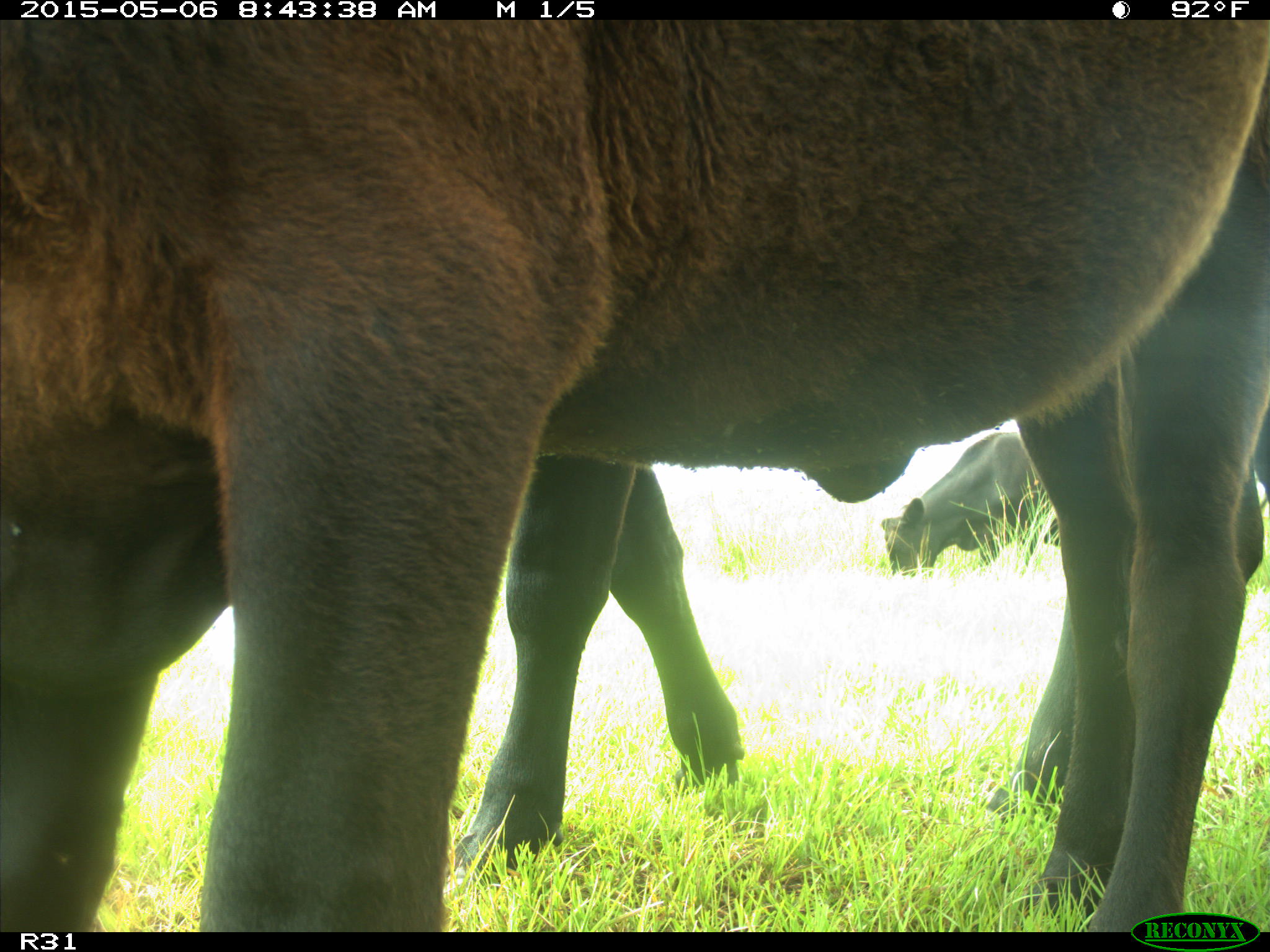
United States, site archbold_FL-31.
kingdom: Animalia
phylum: Chordata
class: Mammalia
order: Artiodactyla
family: Bovidae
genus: Bos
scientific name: Bos taurus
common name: domestic cow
Bos taurus (domestic cow).